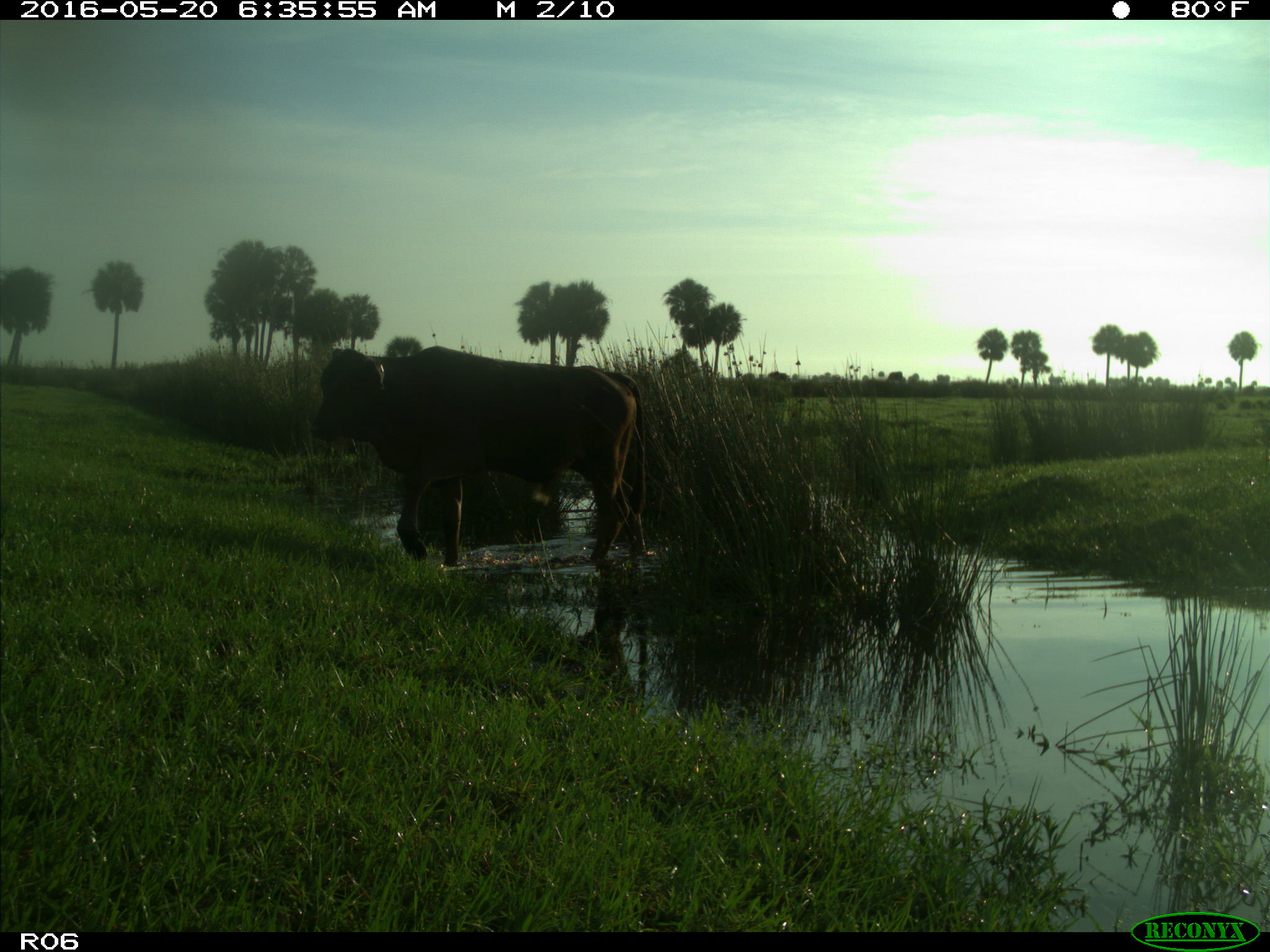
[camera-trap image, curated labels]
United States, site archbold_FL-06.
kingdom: Animalia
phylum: Chordata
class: Mammalia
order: Artiodactyla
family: Bovidae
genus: Bos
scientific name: Bos taurus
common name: domestic cow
Bos taurus (domestic cow).